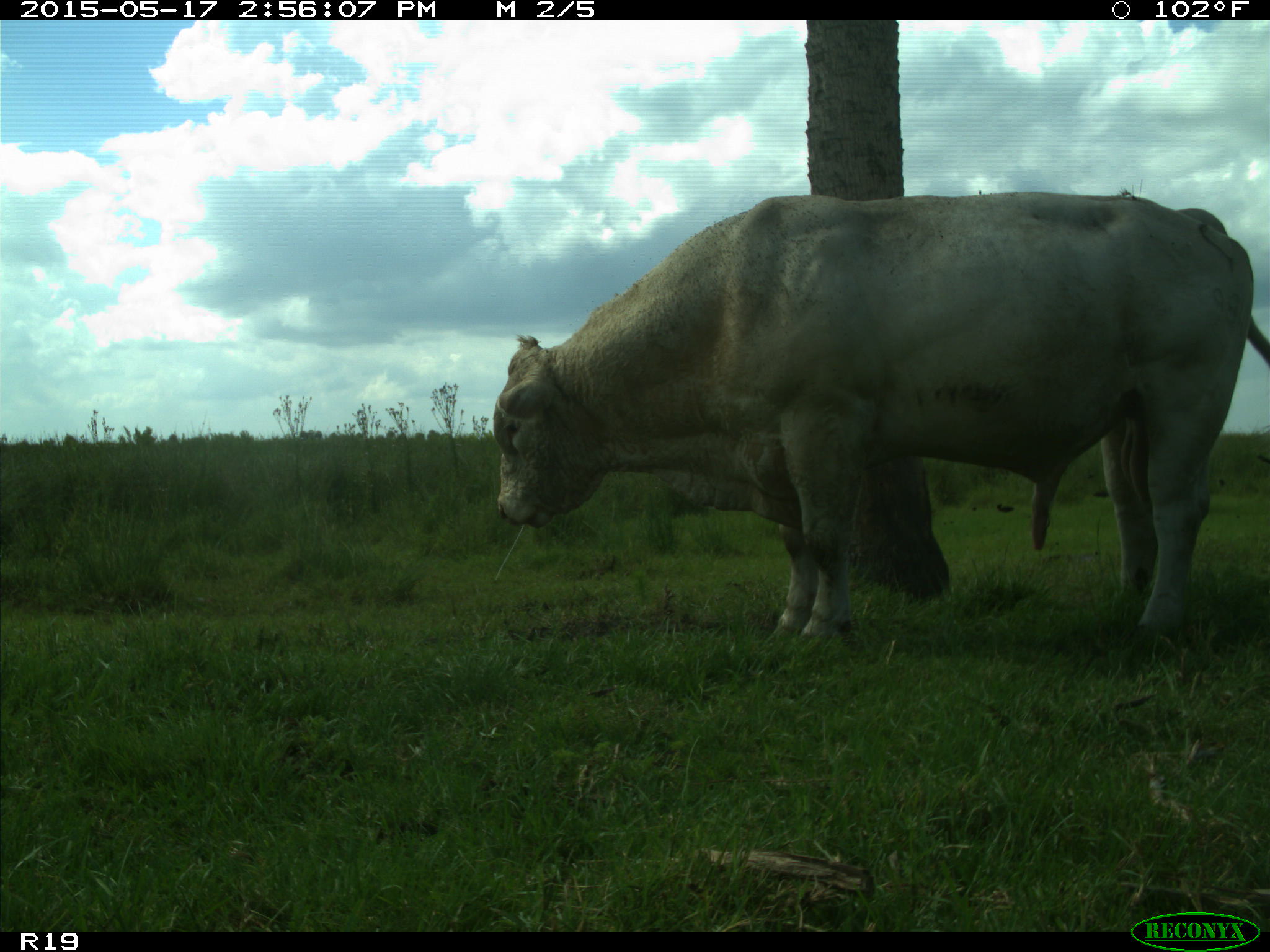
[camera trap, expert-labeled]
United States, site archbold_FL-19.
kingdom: Animalia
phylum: Chordata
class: Mammalia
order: Artiodactyla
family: Bovidae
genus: Bos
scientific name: Bos taurus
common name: domestic cow